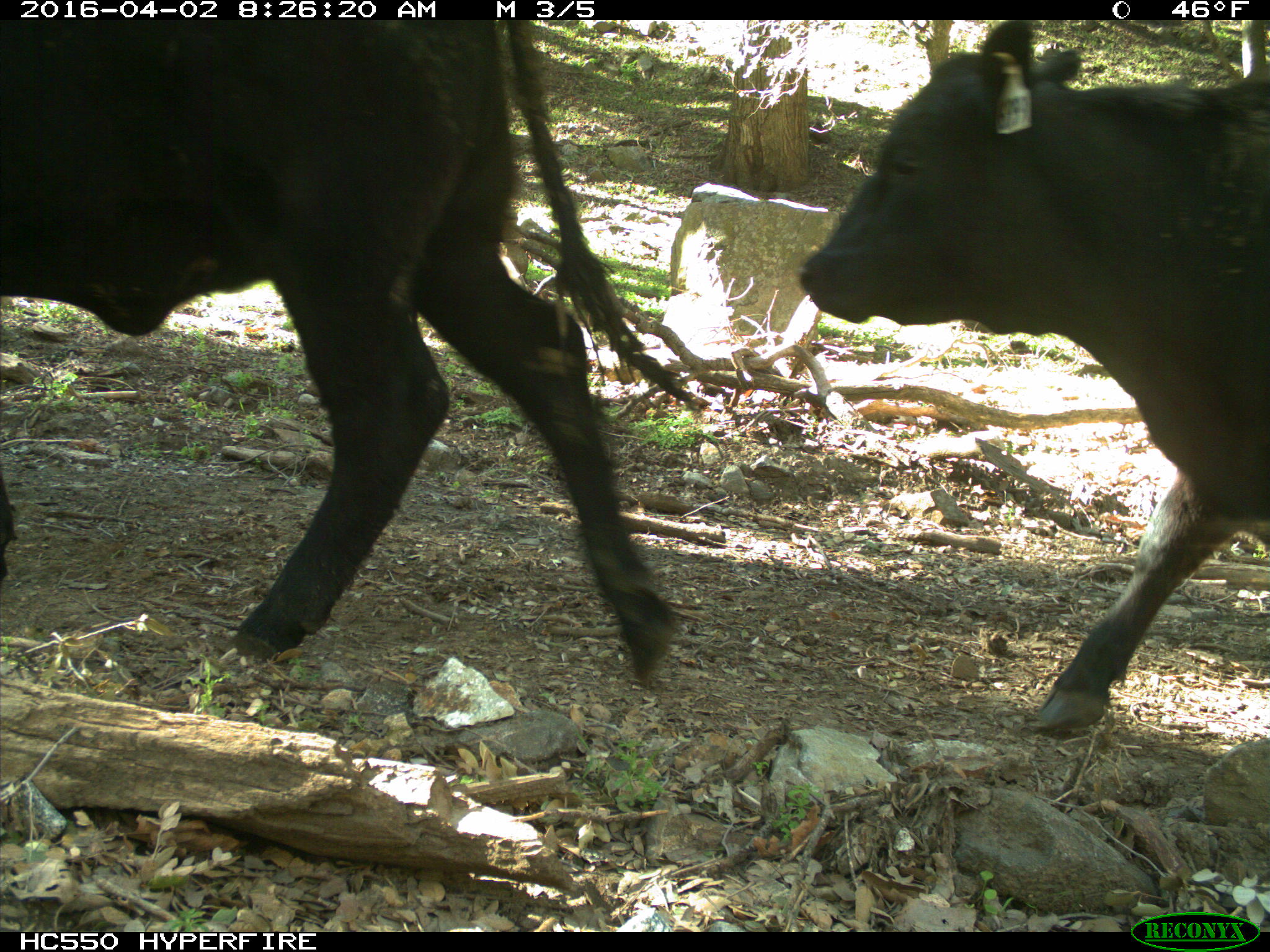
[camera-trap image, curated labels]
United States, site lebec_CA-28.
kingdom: Animalia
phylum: Chordata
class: Mammalia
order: Artiodactyla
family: Bovidae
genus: Bos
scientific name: Bos taurus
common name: domestic cow